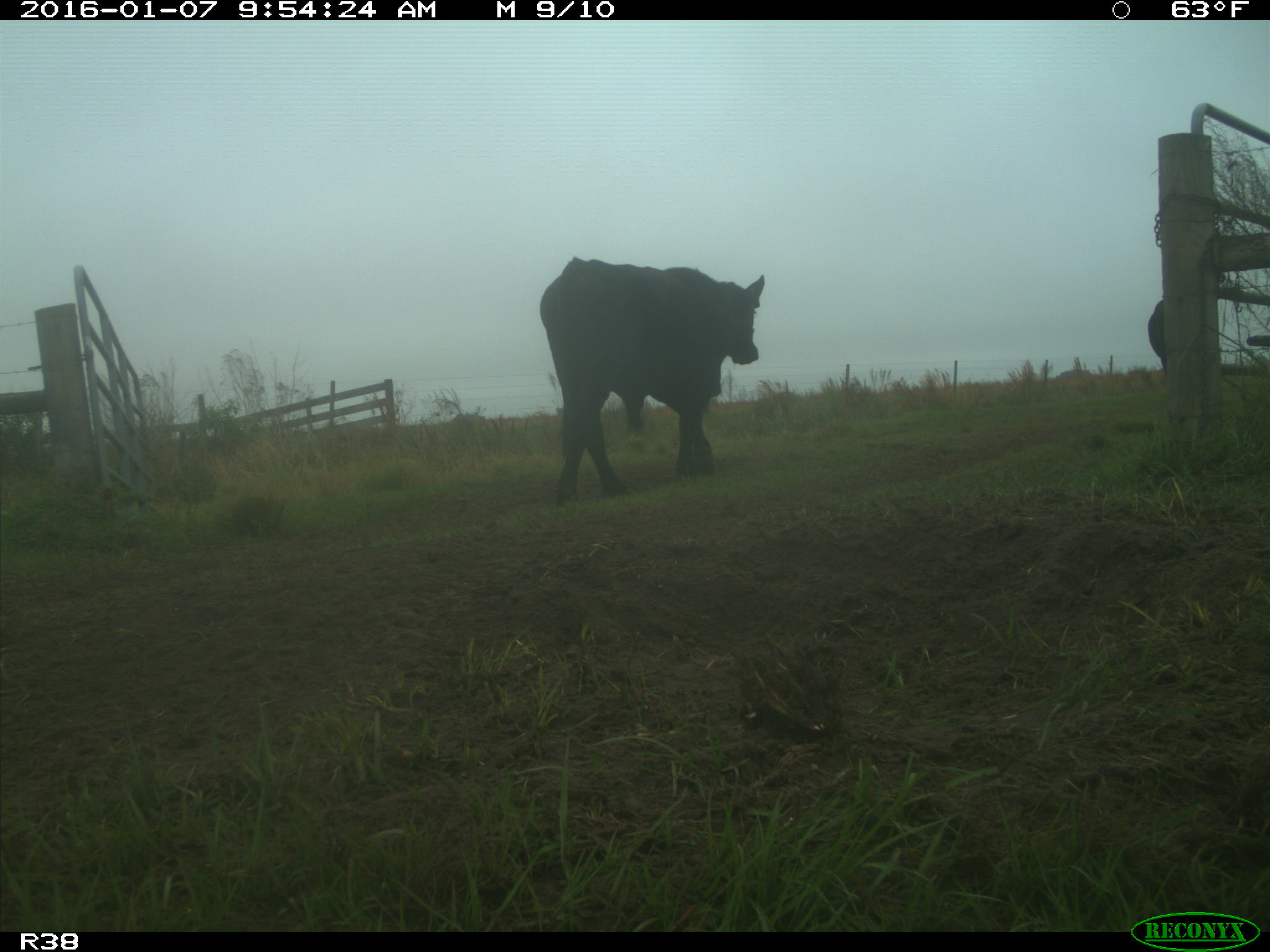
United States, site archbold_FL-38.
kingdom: Animalia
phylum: Chordata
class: Mammalia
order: Artiodactyla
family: Bovidae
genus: Bos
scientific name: Bos taurus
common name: domestic cow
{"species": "Bos taurus (domestic cow)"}